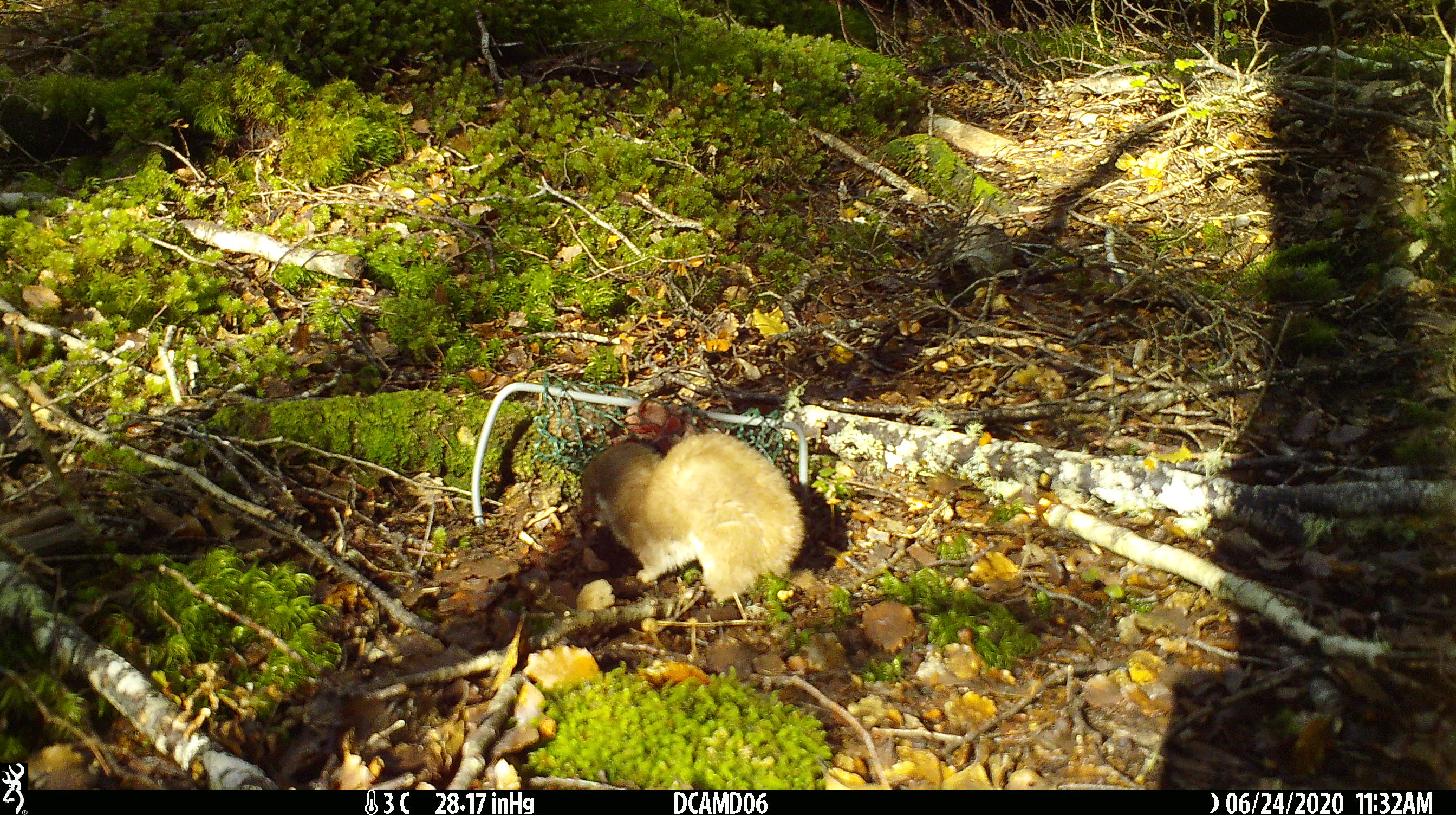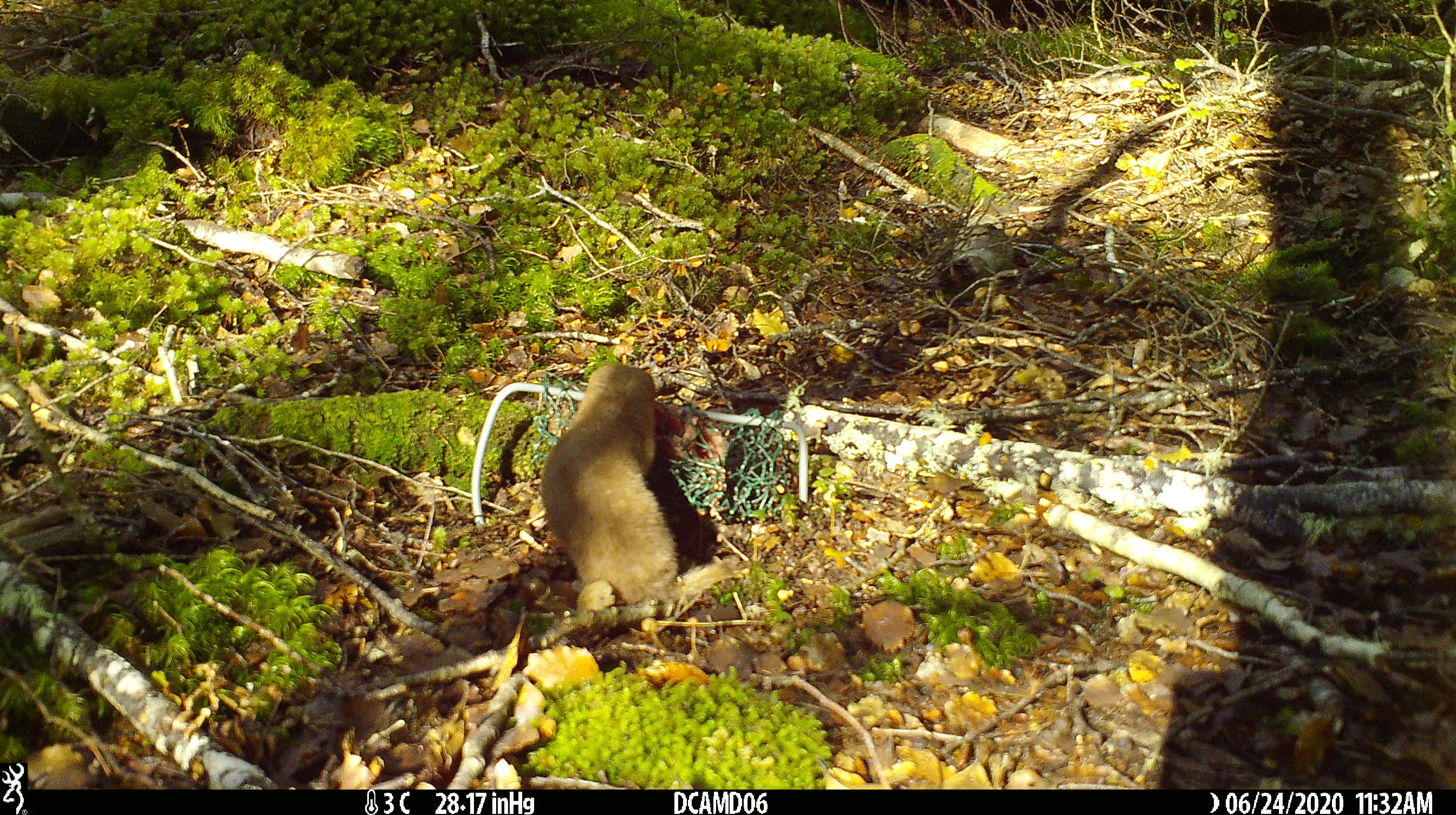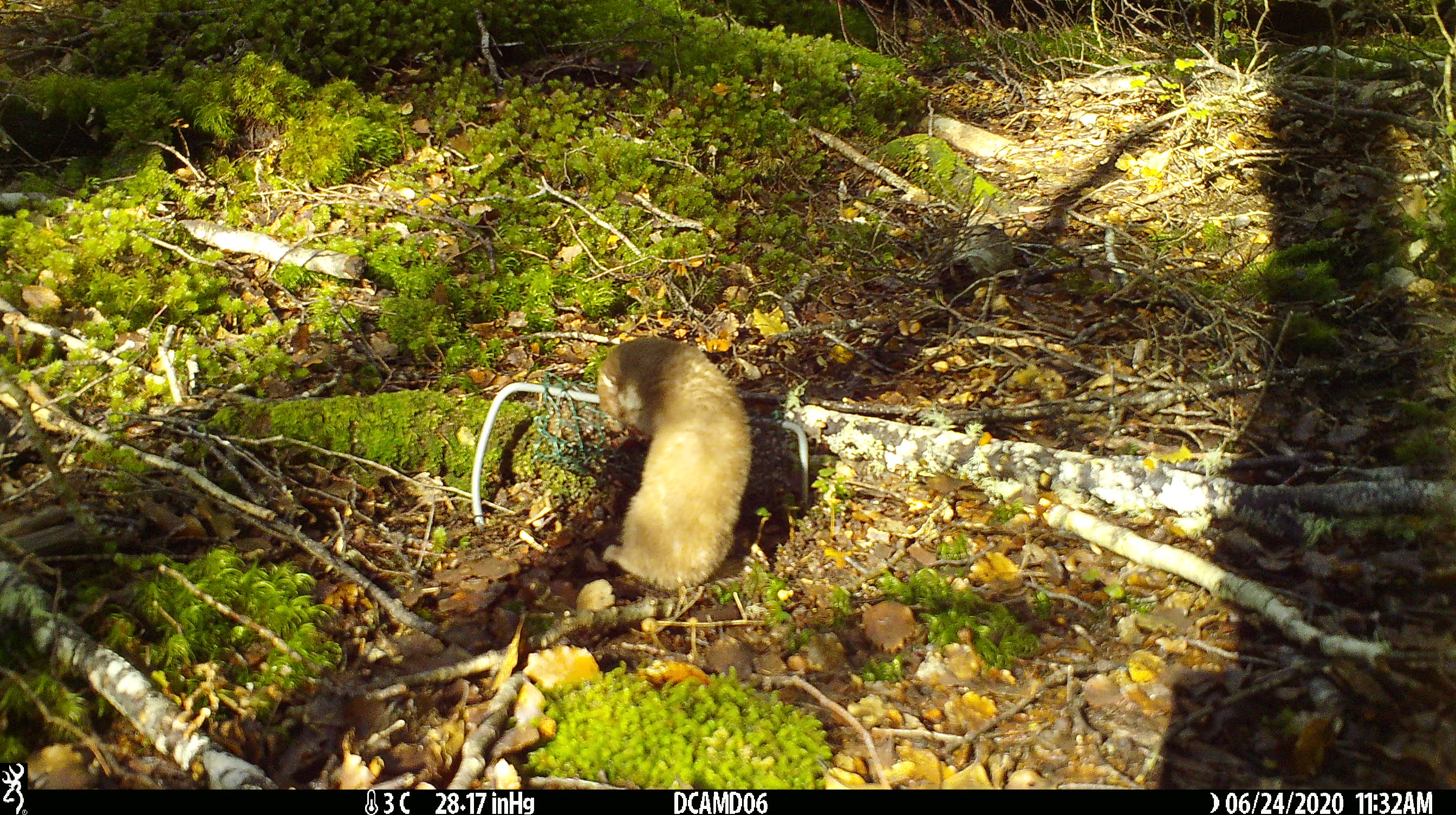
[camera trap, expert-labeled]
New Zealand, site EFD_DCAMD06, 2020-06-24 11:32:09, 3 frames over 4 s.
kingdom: Animalia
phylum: Chordata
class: Mammalia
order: Carnivora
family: Mustelidae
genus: Mustela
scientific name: Mustela nivalis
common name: least weasel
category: weasel